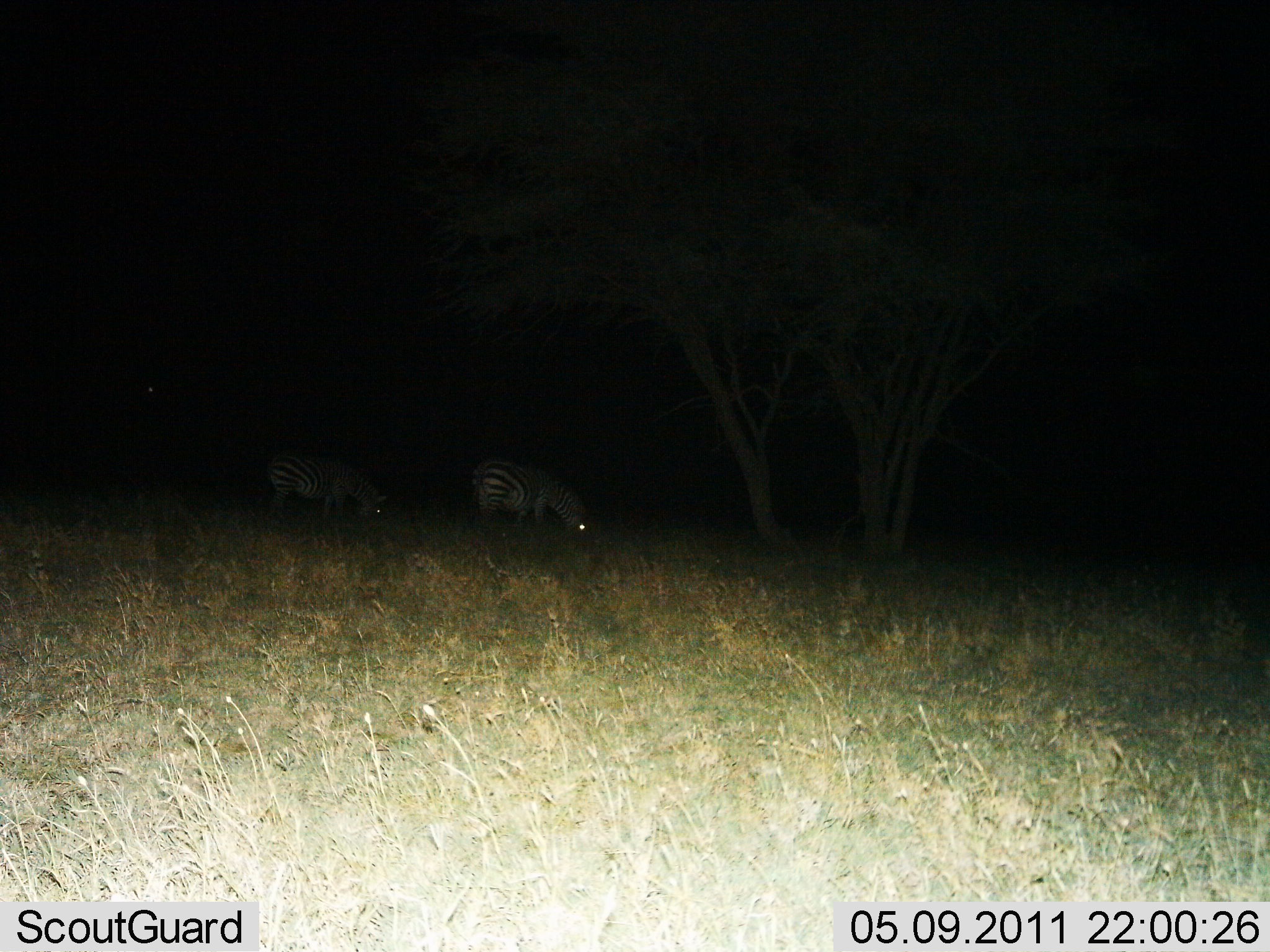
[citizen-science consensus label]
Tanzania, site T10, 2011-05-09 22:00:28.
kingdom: Animalia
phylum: Chordata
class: Mammalia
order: Perissodactyla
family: Equidae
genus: Equus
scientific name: Equus quagga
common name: plains zebra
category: zebra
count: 2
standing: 27%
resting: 0%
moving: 0%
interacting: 0%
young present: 0%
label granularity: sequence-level